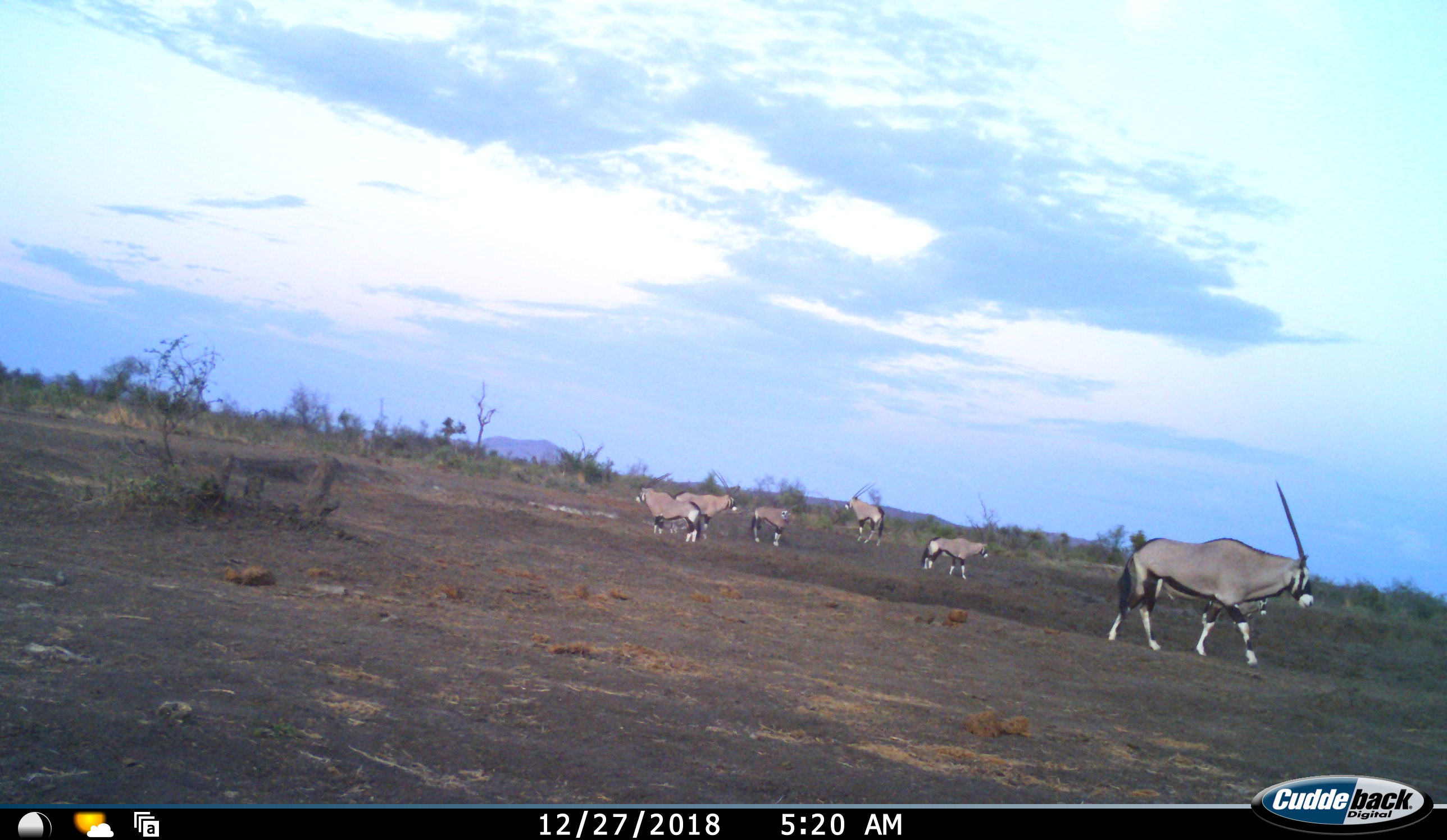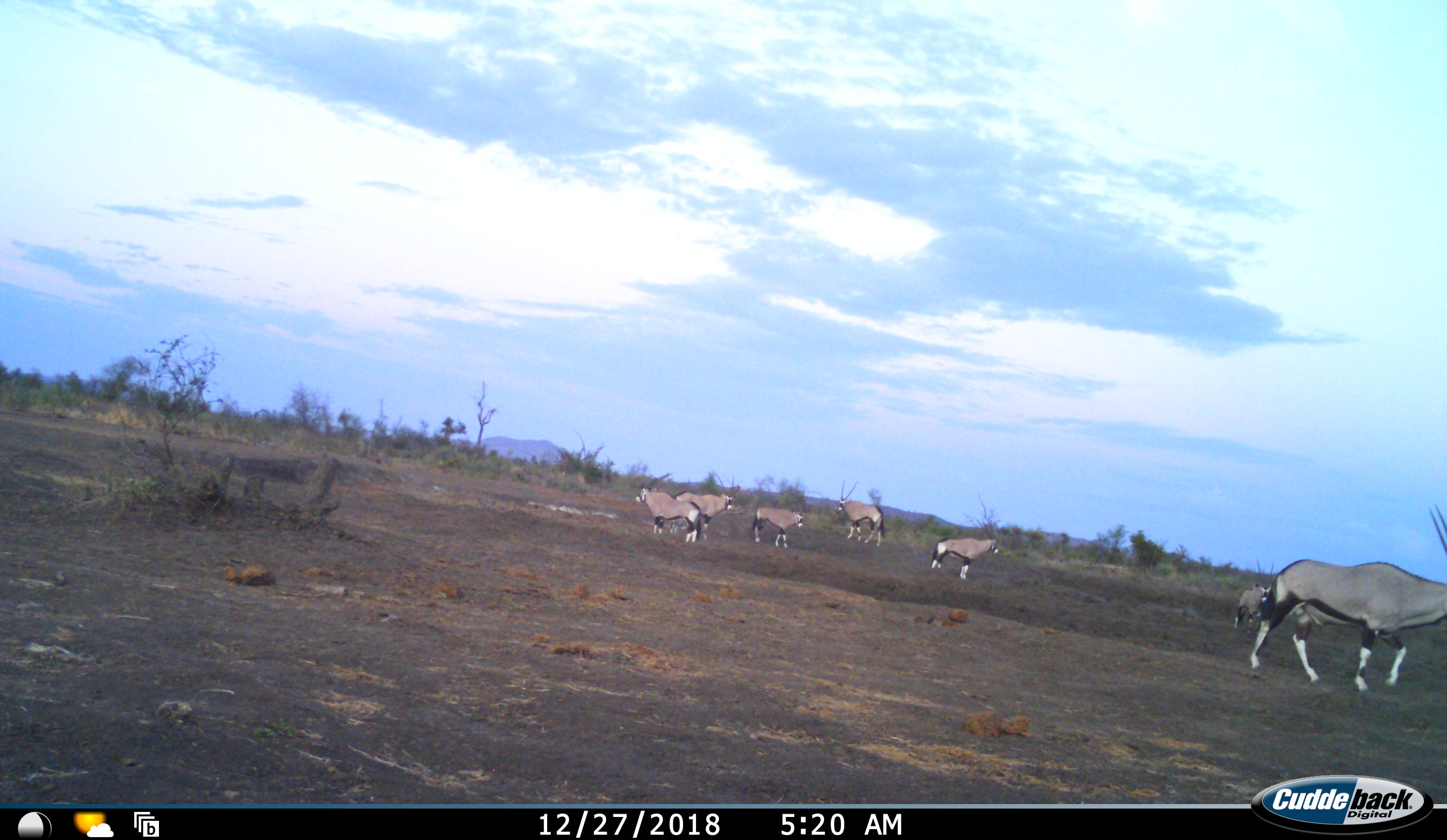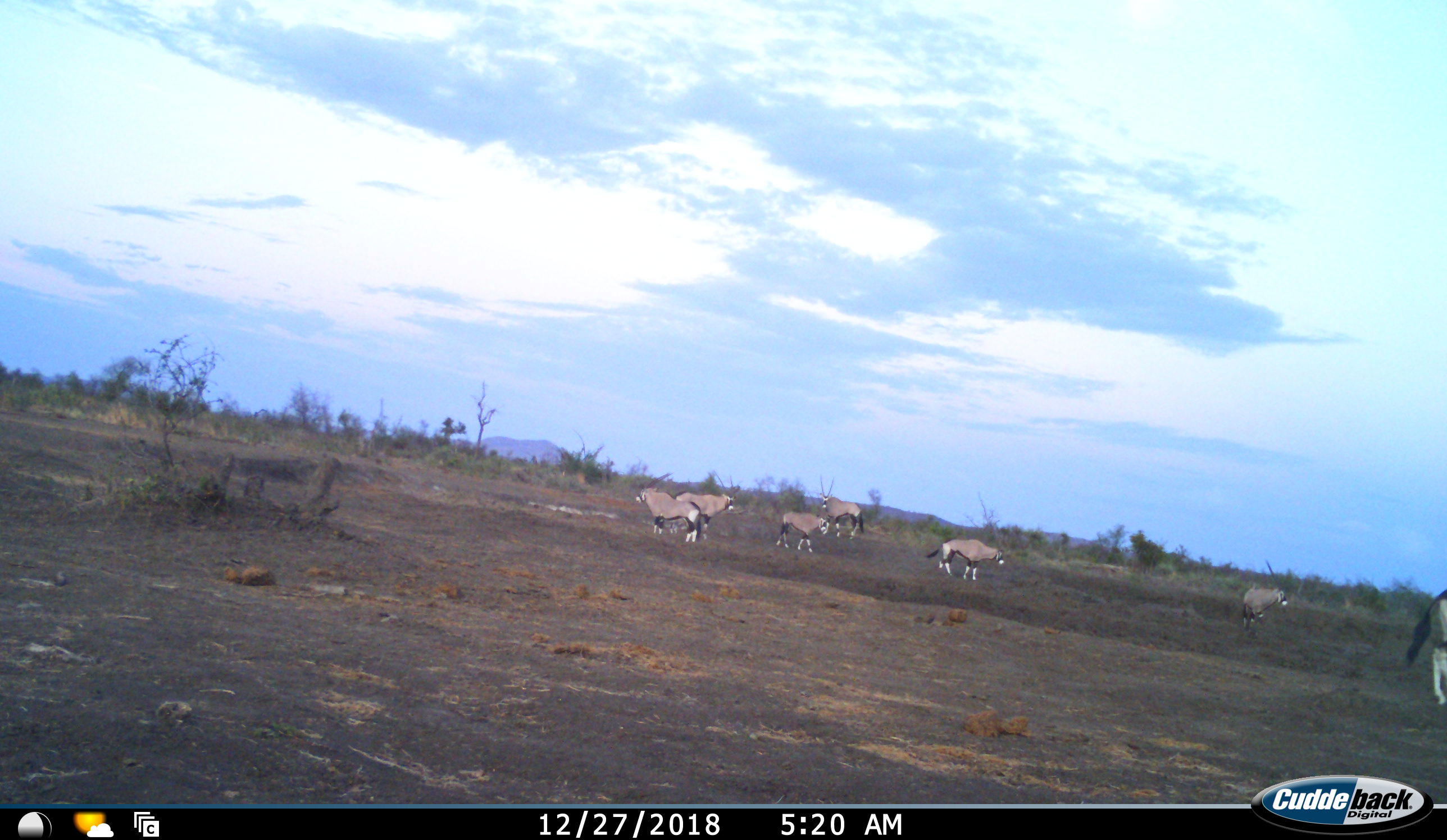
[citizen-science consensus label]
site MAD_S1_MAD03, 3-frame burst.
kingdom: Animalia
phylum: Chordata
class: Mammalia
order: Artiodactyla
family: Bovidae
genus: Oryx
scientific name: Oryx gazella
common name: gemsbok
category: oryx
Oryx (gemsbok) (Oryx gazella), count 7. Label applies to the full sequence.